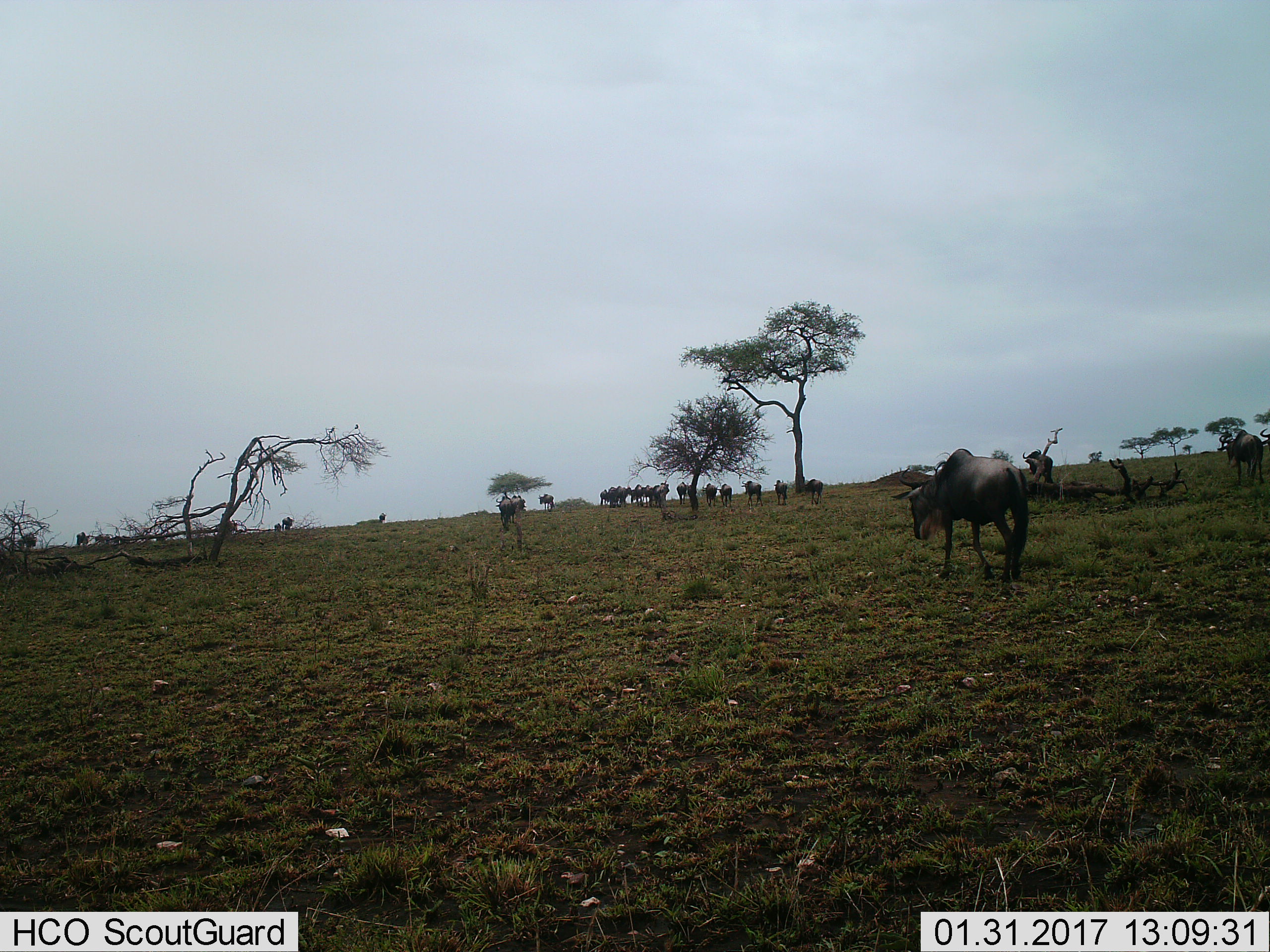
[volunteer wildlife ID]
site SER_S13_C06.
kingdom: Animalia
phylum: Chordata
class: Mammalia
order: Artiodactyla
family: Bovidae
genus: Connochaetes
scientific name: Connochaetes taurinus taurinus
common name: blue wildebeest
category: wildebeestblue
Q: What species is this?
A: Wildebeestblue (blue wildebeest) (Connochaetes taurinus taurinus).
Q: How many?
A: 11-50.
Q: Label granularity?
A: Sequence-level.